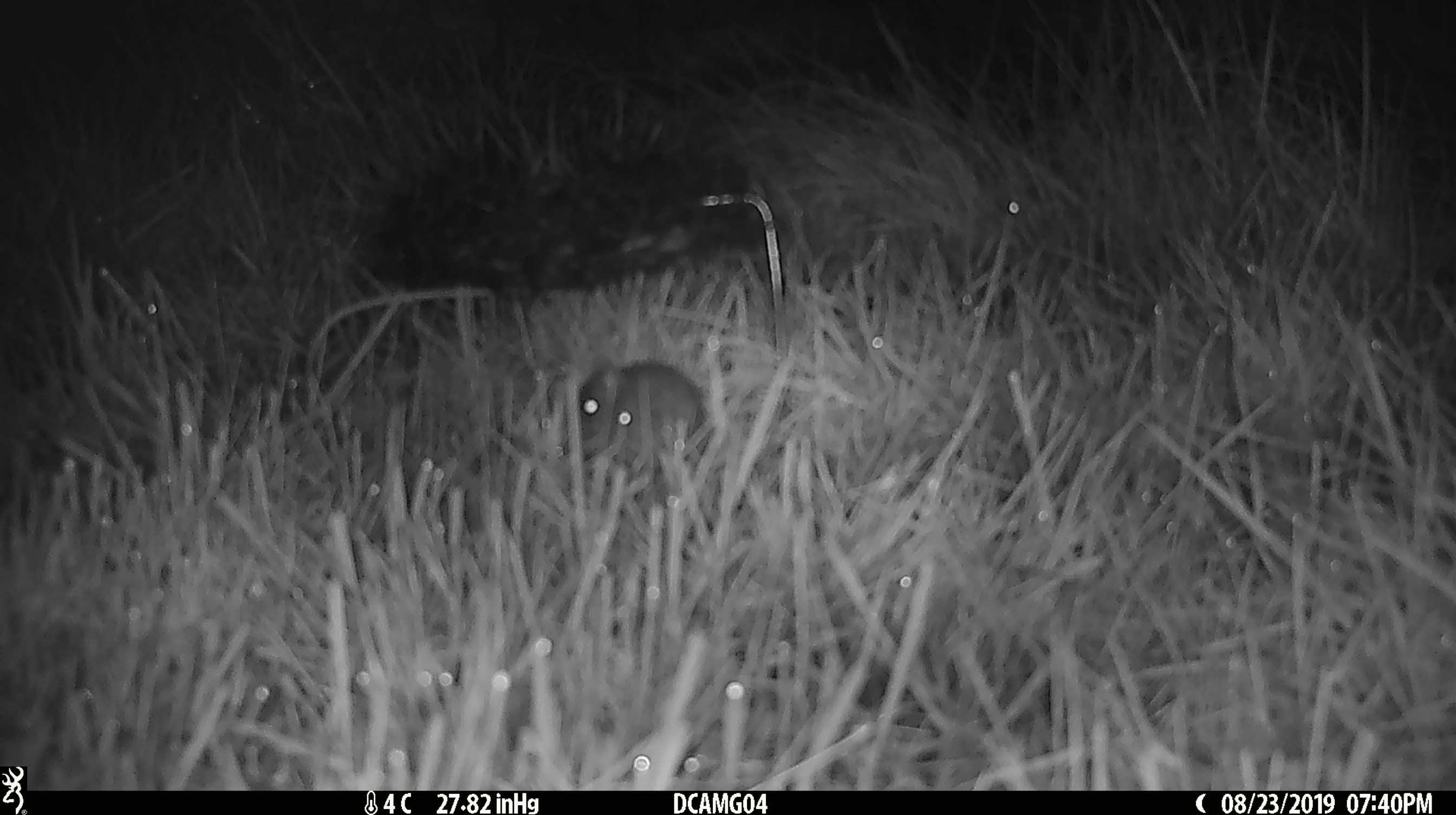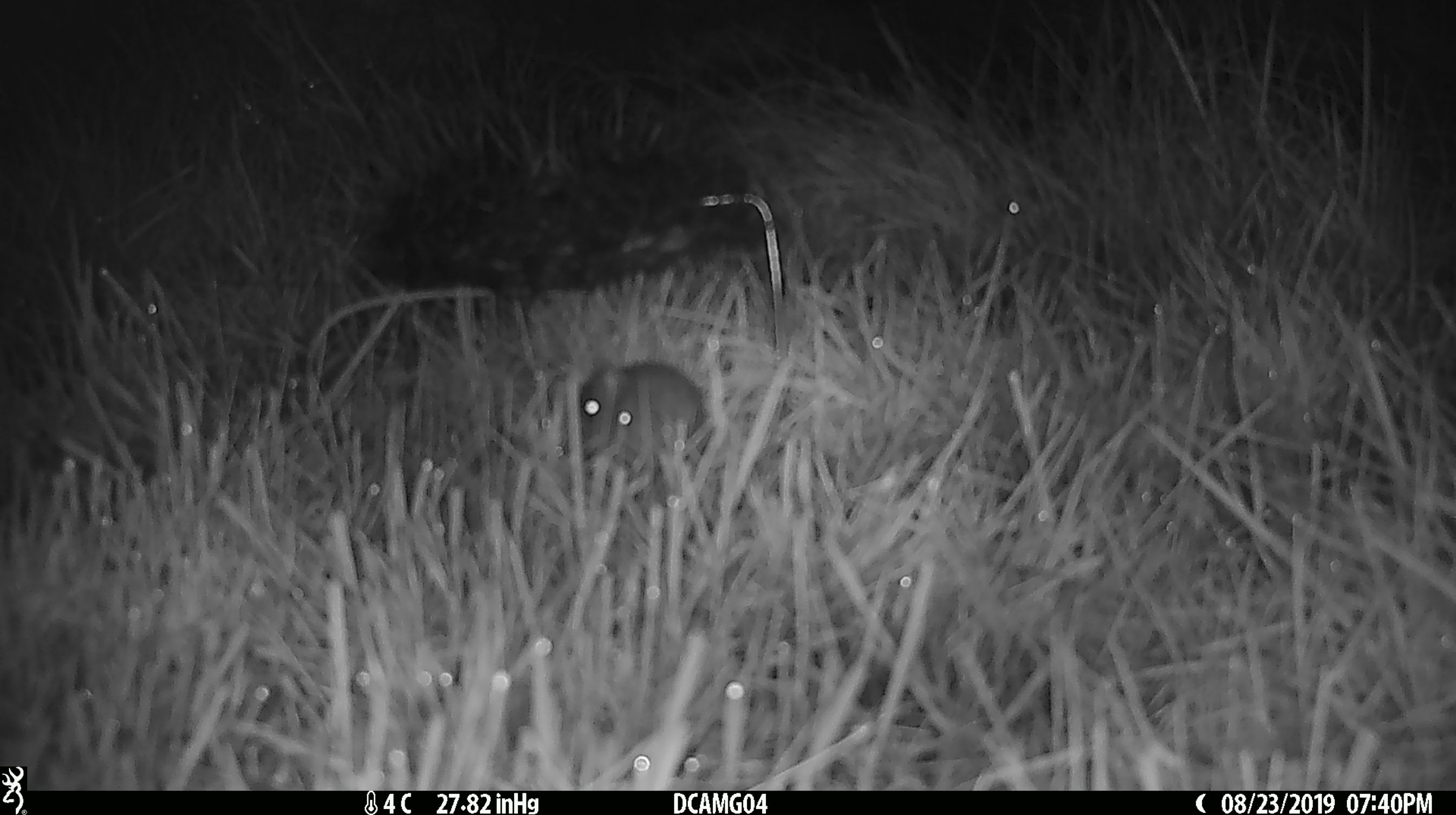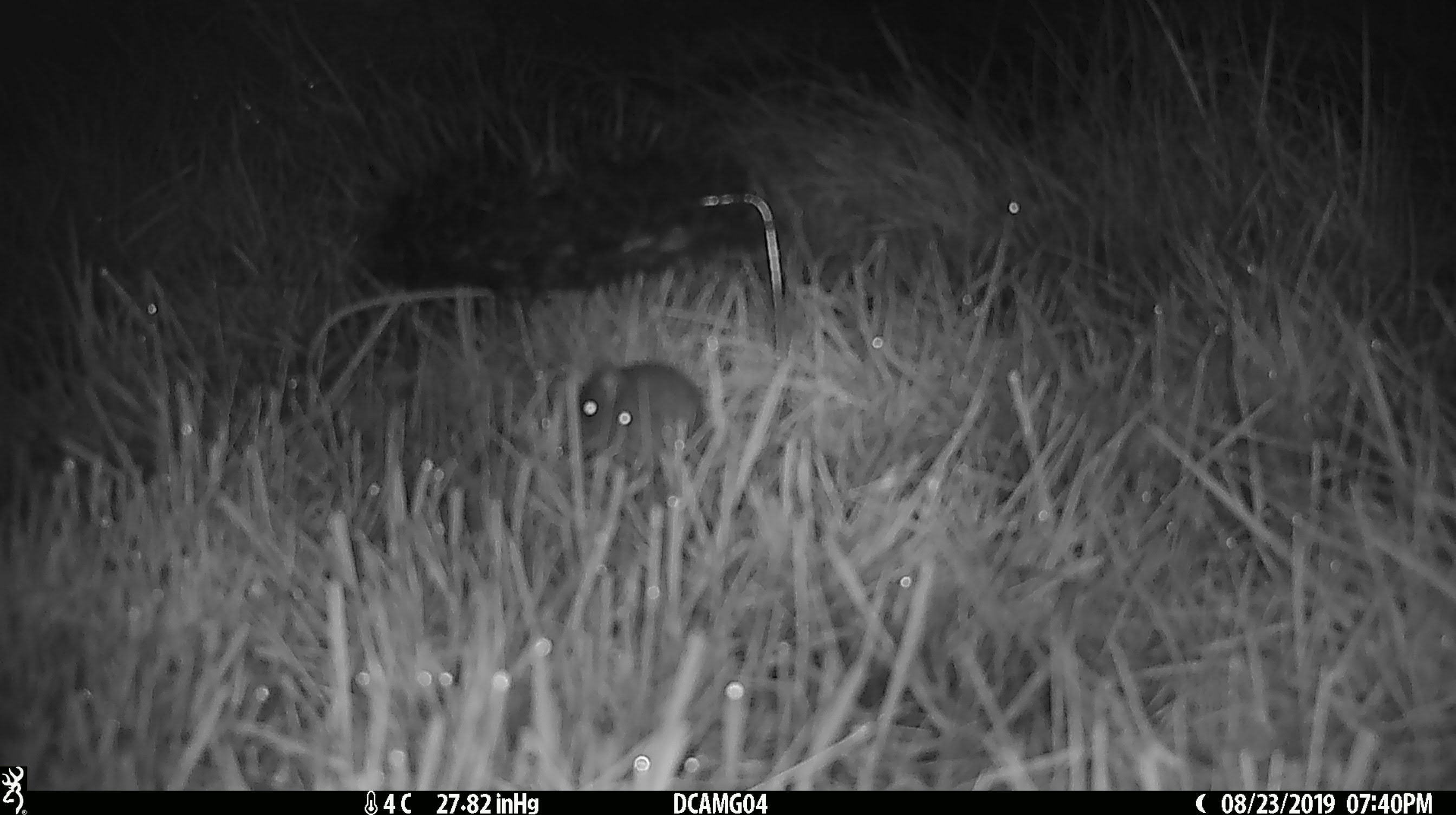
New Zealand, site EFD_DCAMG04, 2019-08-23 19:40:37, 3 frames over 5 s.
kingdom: Animalia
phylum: Chordata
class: Mammalia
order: Rodentia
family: Muridae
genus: Mus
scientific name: Mus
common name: mouse